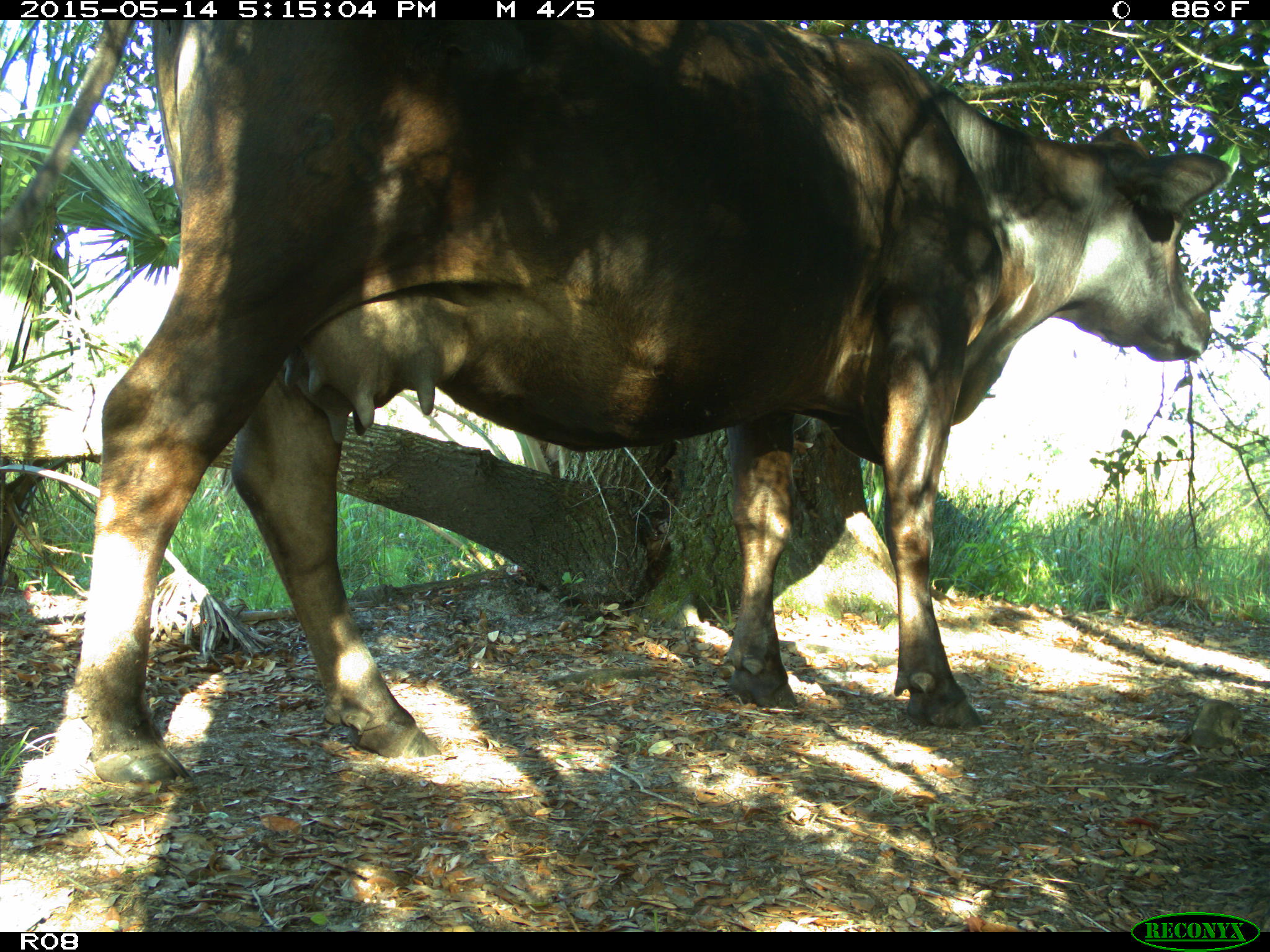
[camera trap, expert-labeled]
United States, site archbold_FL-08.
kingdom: Animalia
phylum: Chordata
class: Mammalia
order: Artiodactyla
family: Bovidae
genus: Bos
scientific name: Bos taurus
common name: domestic cow